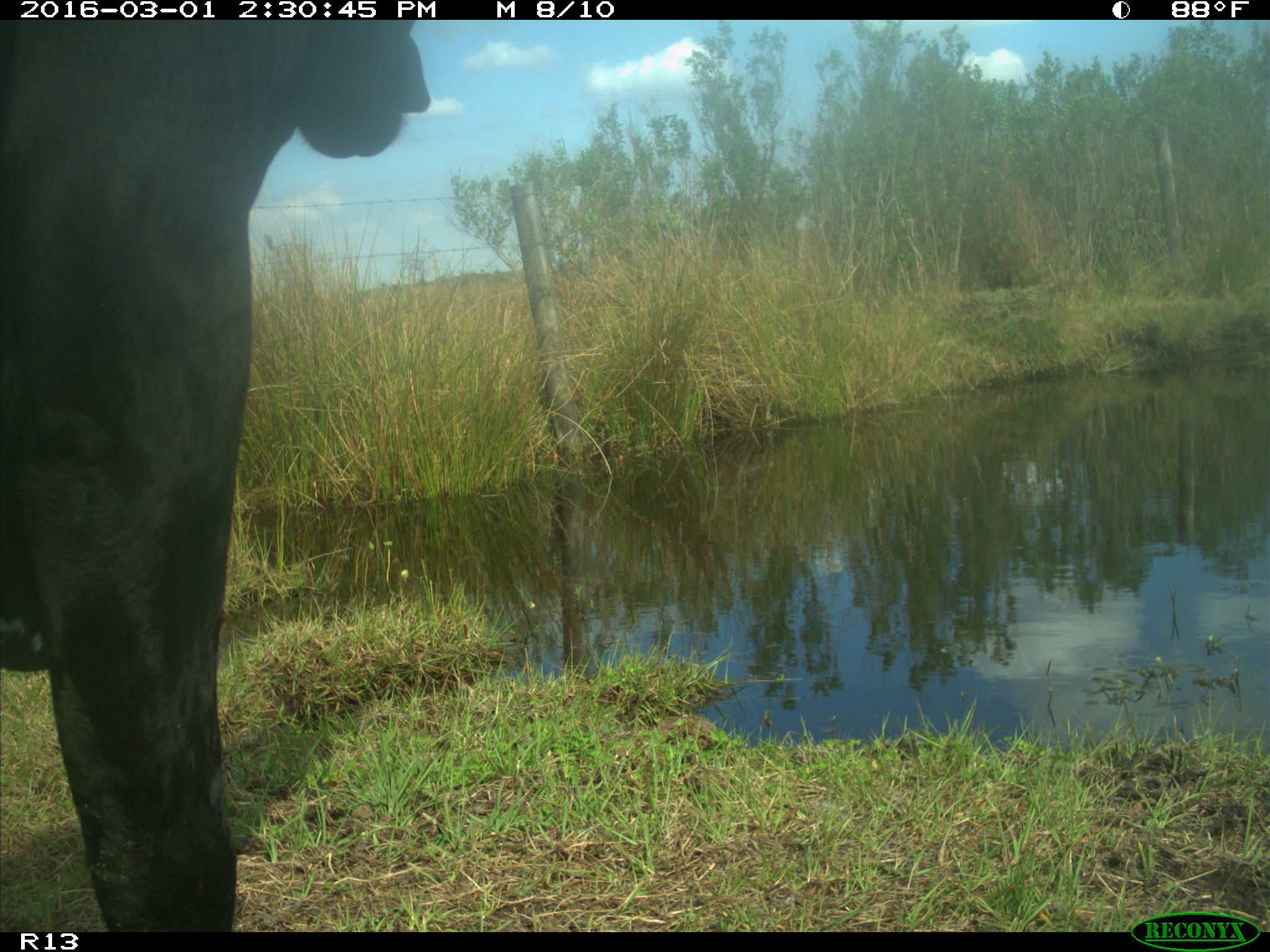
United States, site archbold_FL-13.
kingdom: Animalia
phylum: Chordata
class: Mammalia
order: Artiodactyla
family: Bovidae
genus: Bos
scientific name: Bos taurus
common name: domestic cow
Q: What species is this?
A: Bos taurus (domestic cow).